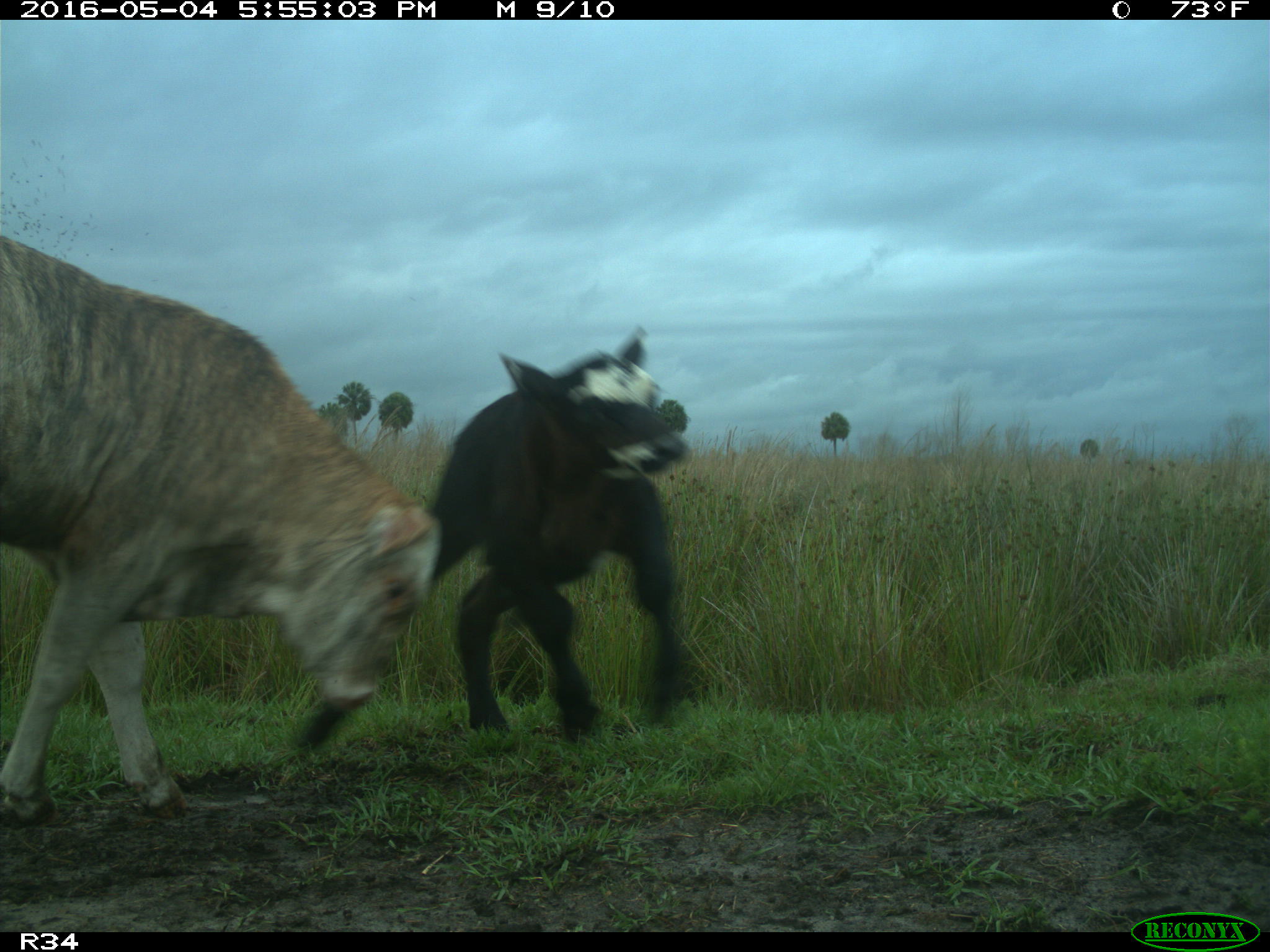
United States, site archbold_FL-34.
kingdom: Animalia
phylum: Chordata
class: Mammalia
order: Artiodactyla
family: Bovidae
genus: Bos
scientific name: Bos taurus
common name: domestic cow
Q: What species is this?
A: Bos taurus (domestic cow).